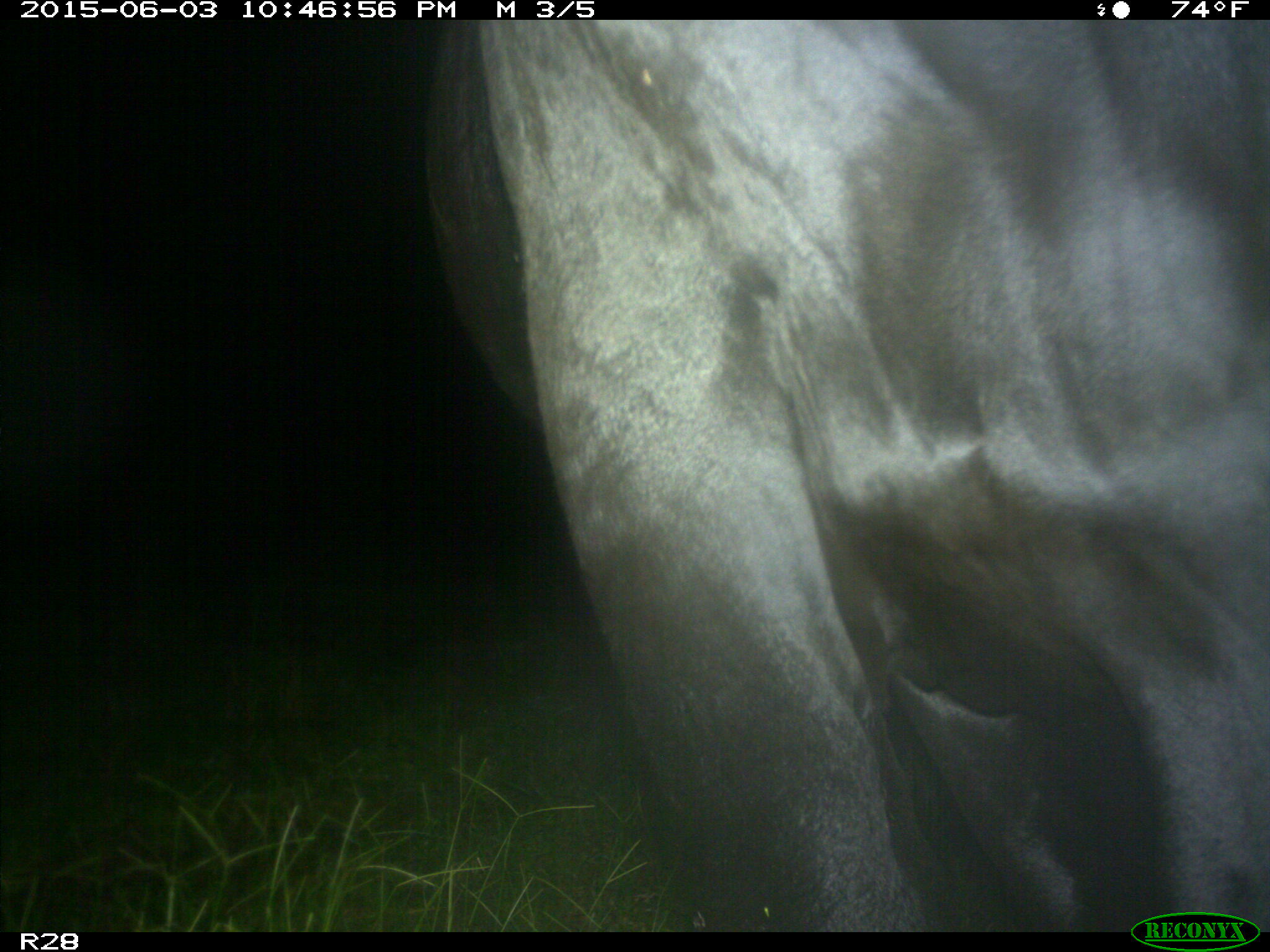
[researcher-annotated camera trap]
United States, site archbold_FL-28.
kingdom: Animalia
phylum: Chordata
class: Mammalia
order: Artiodactyla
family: Bovidae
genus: Bos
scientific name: Bos taurus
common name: domestic cow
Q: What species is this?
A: Bos taurus (domestic cow).